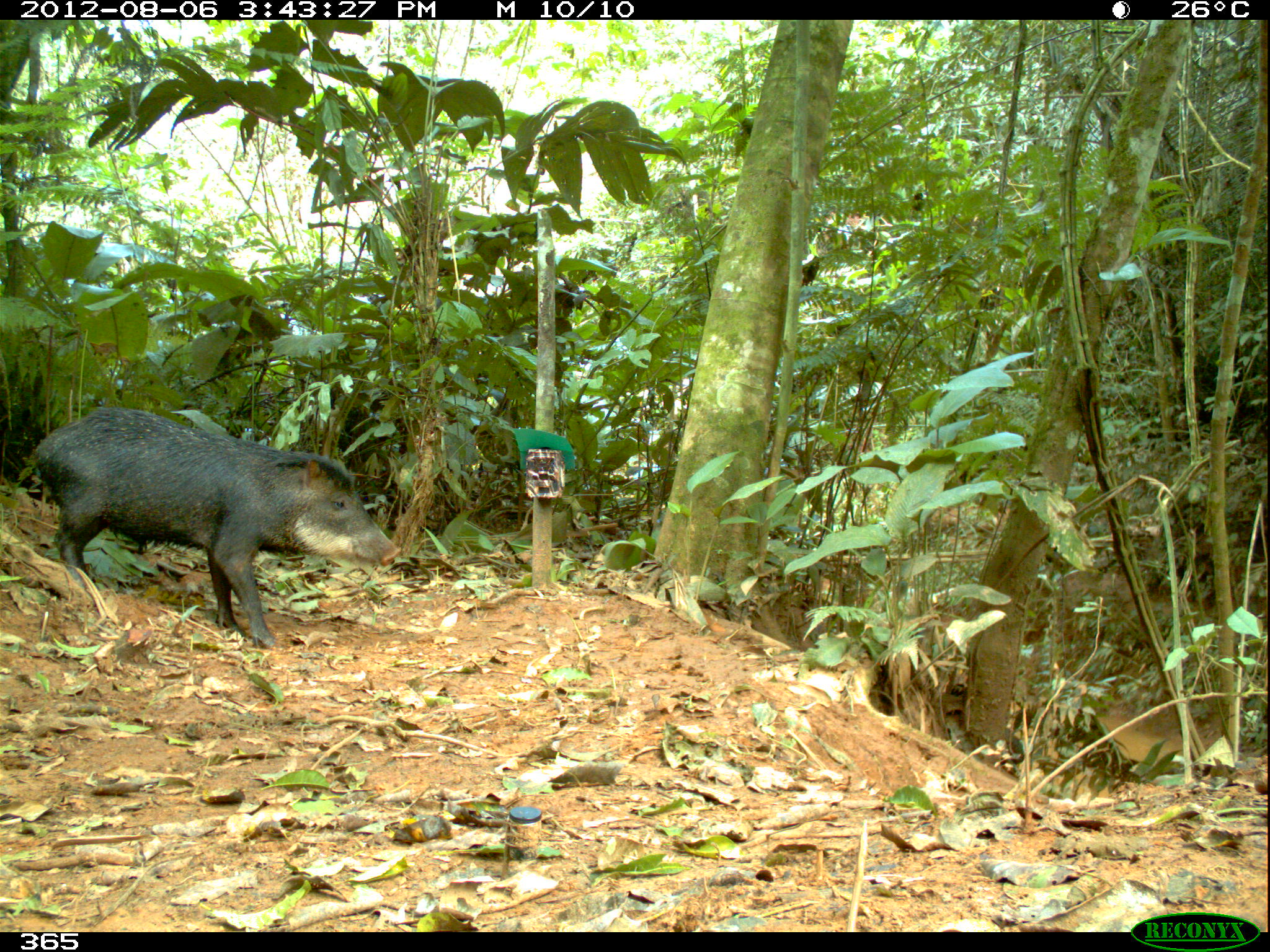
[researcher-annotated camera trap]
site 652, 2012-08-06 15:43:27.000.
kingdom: Animalia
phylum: Chordata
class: Mammalia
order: Artiodactyla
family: Tayassuidae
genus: Tayassu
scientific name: Tayassu pecari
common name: white-lipped peccary